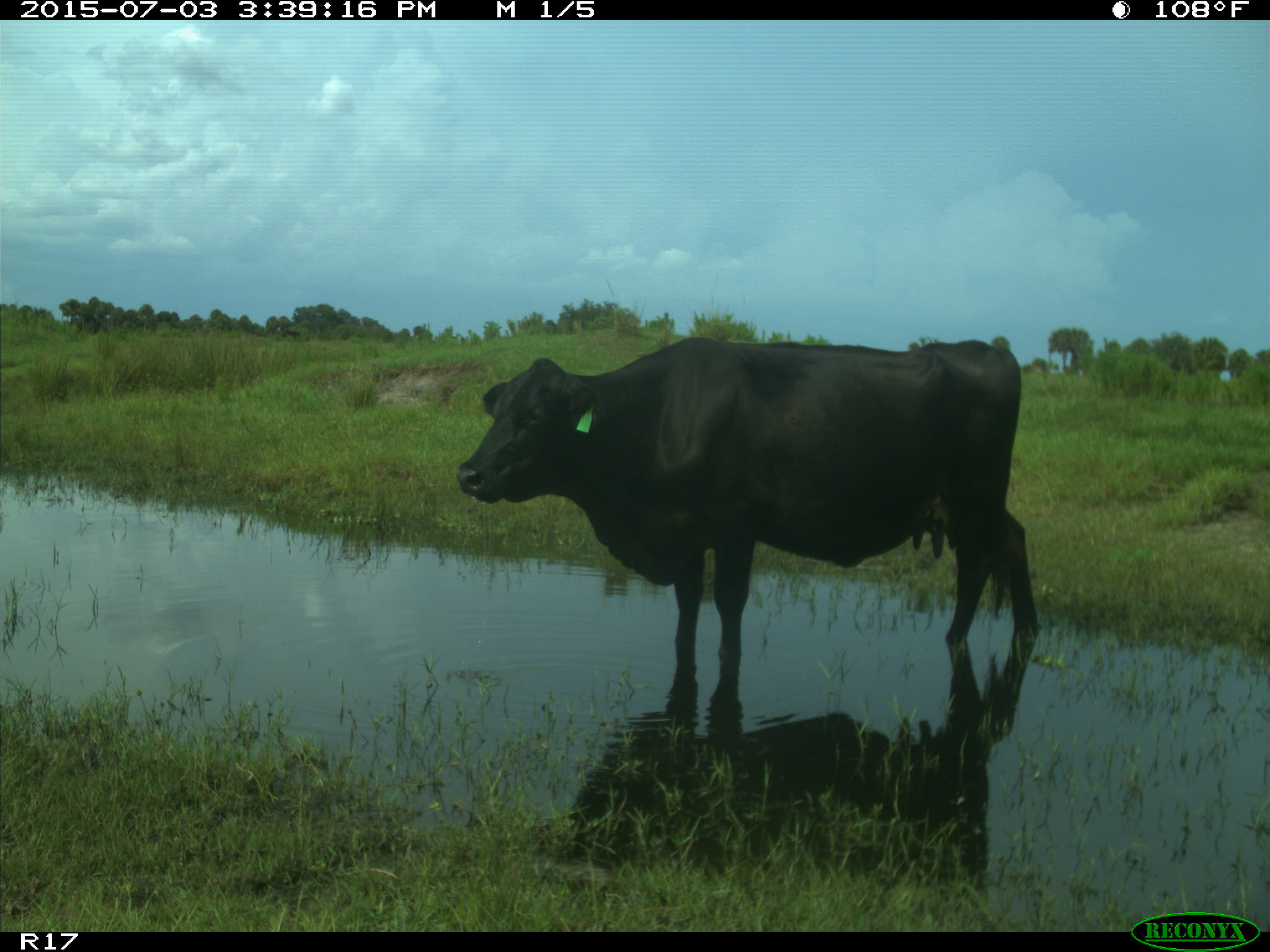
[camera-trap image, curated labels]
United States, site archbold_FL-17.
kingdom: Animalia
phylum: Chordata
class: Mammalia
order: Artiodactyla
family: Bovidae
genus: Bos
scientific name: Bos taurus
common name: domestic cow